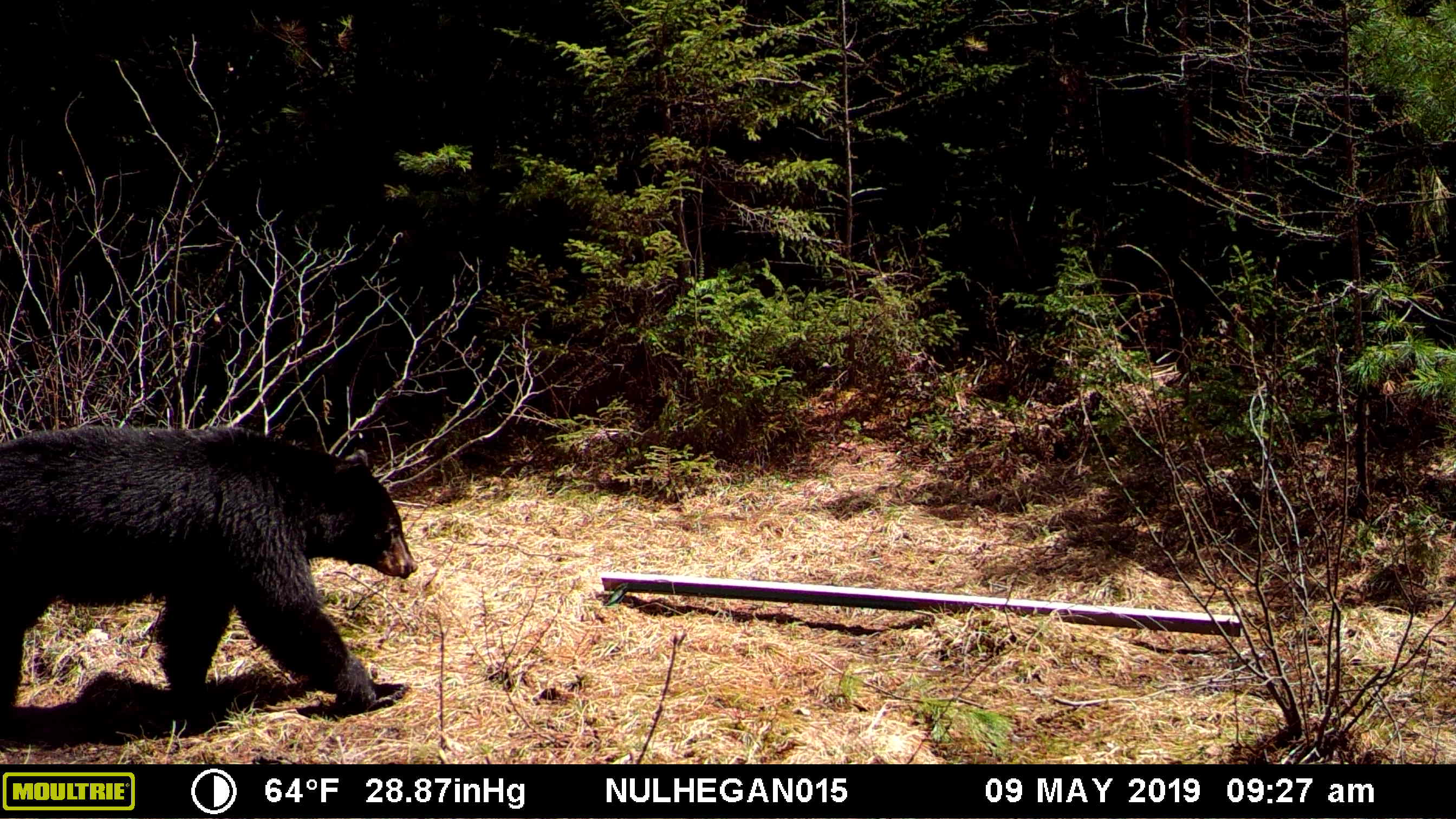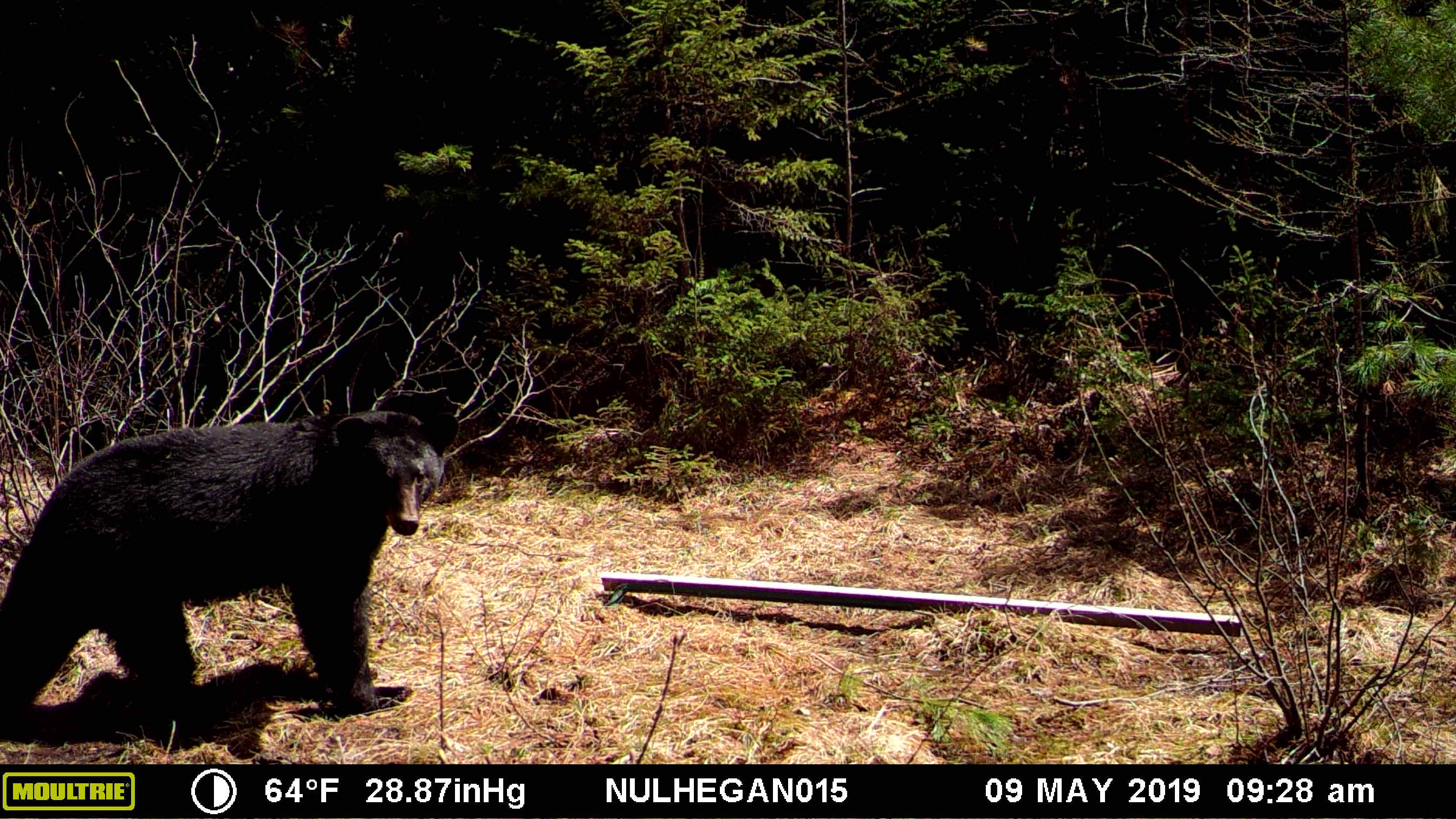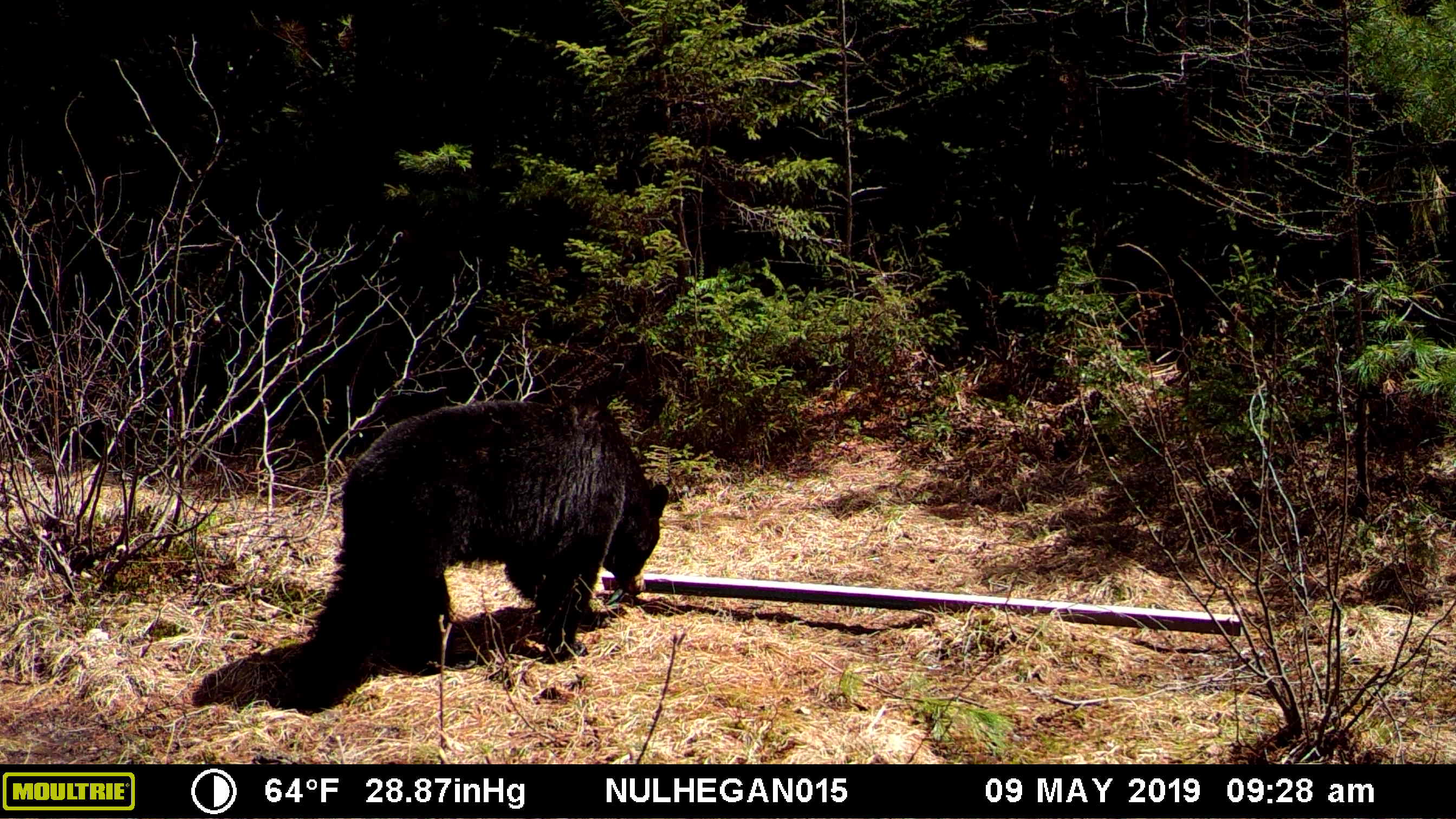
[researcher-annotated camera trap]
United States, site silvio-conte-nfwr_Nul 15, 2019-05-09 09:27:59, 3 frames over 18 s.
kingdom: Animalia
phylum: Chordata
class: Mammalia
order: Carnivora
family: Ursidae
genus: Ursus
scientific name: Ursus americanus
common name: black bear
Black bear (Ursus americanus).